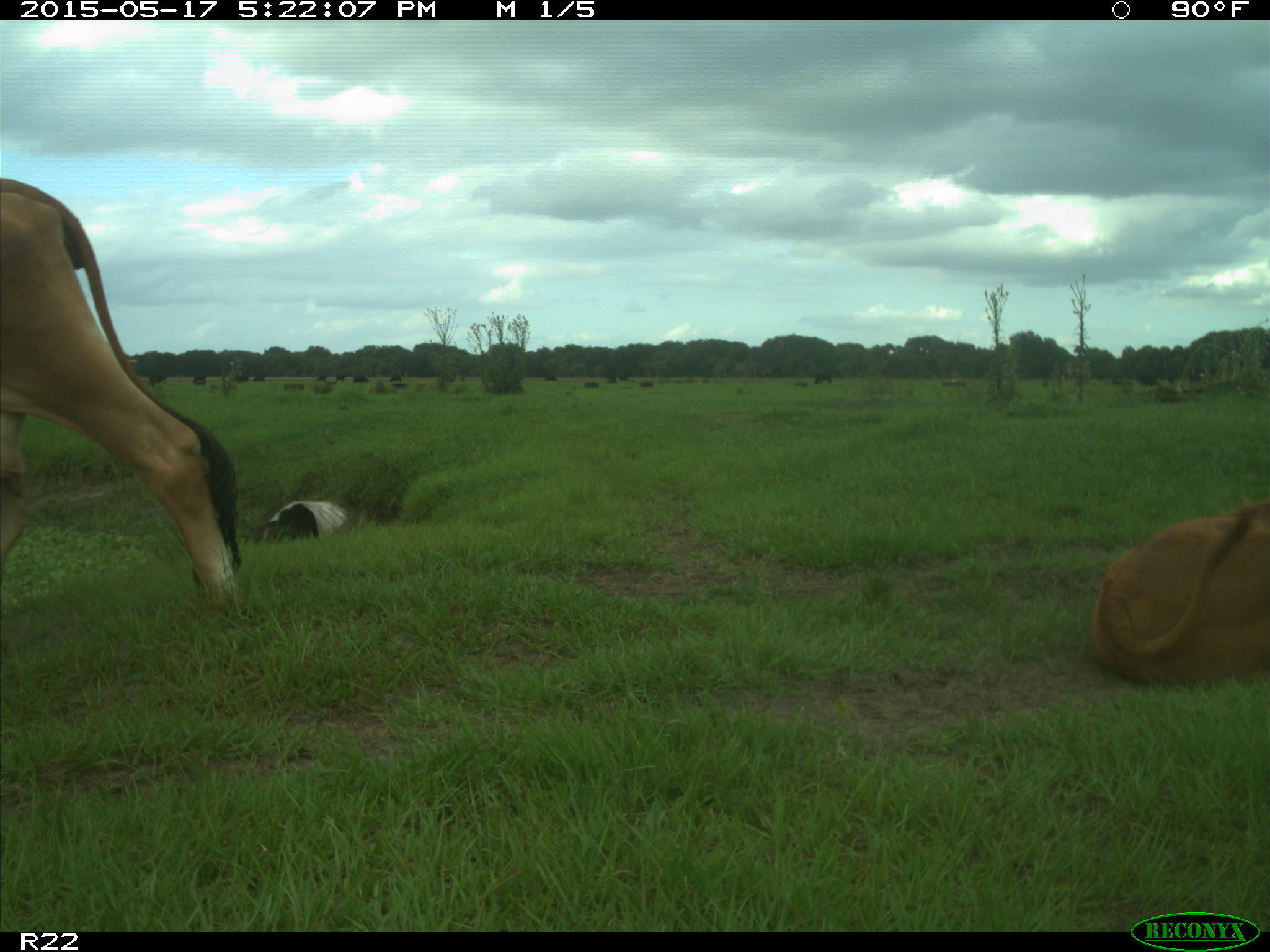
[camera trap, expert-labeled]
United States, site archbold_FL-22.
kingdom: Animalia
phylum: Chordata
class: Mammalia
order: Artiodactyla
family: Bovidae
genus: Bos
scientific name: Bos taurus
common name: domestic cow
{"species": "Bos taurus (domestic cow)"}